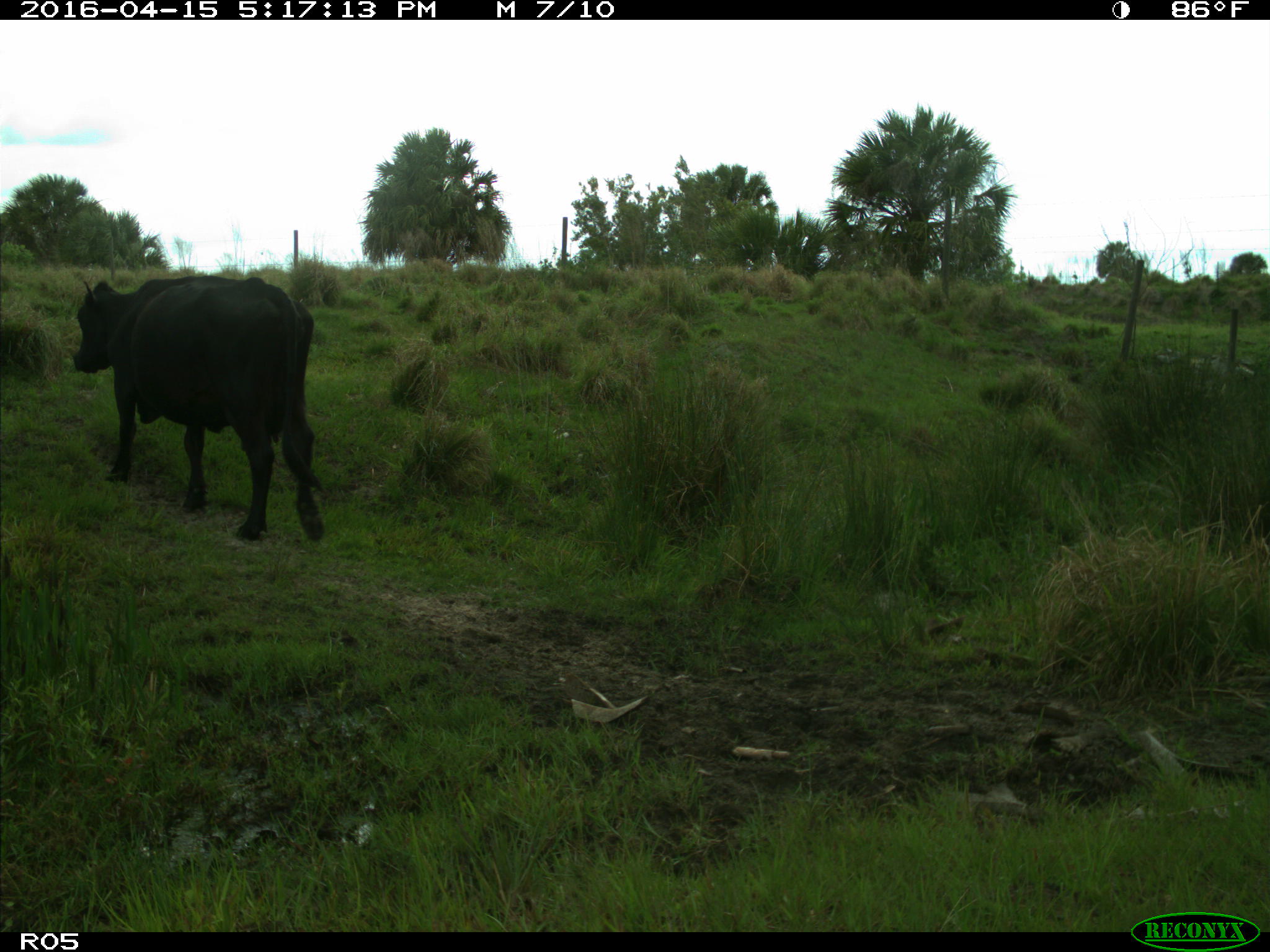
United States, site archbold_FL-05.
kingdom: Animalia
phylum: Chordata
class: Mammalia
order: Artiodactyla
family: Bovidae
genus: Bos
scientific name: Bos taurus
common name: domestic cow